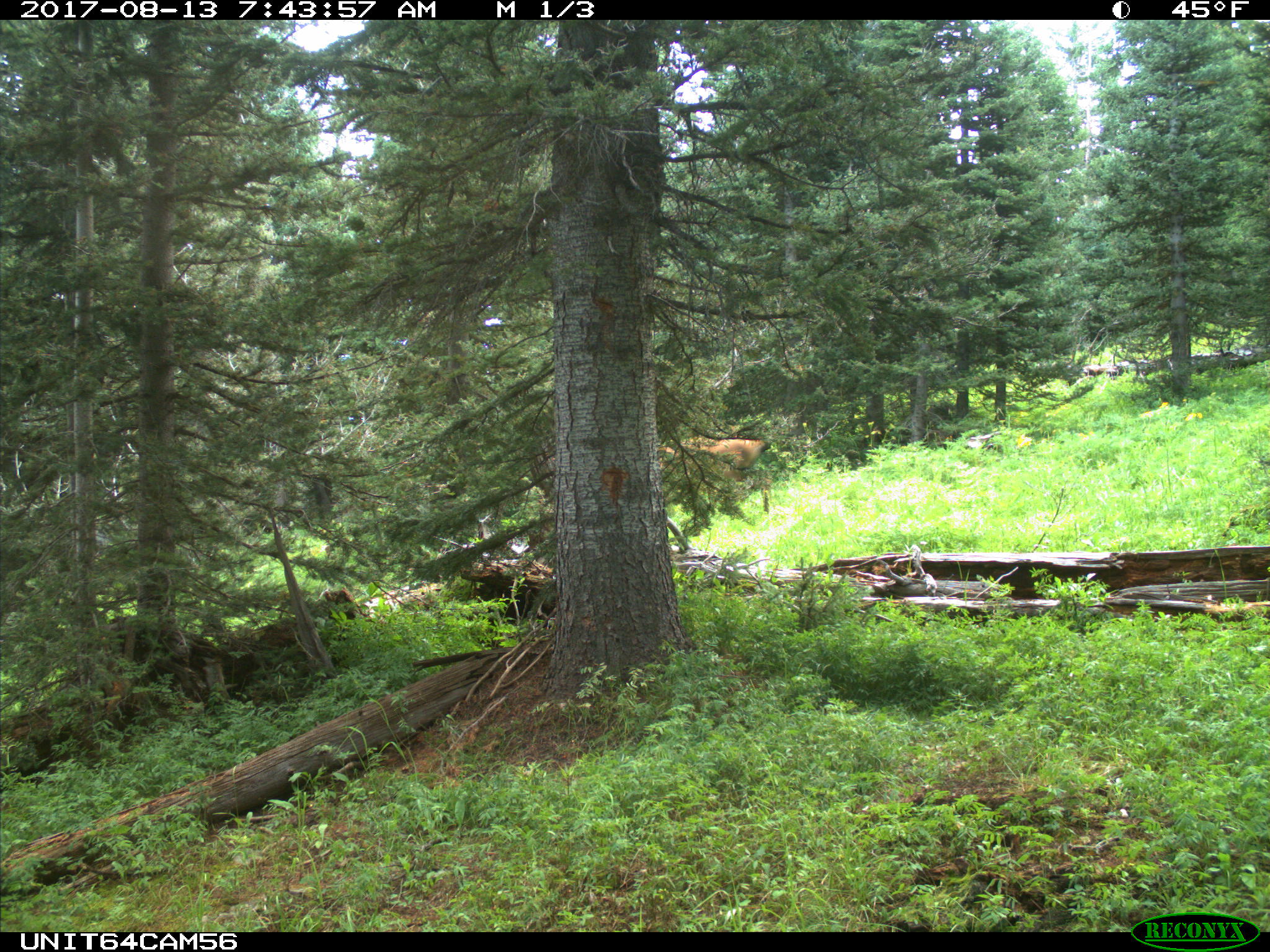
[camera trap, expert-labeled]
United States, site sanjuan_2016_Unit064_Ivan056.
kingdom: Animalia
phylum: Chordata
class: Mammalia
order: Artiodactyla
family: Cervidae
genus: Cervus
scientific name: Cervus elaphus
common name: red deer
Cervus elaphus (red deer).